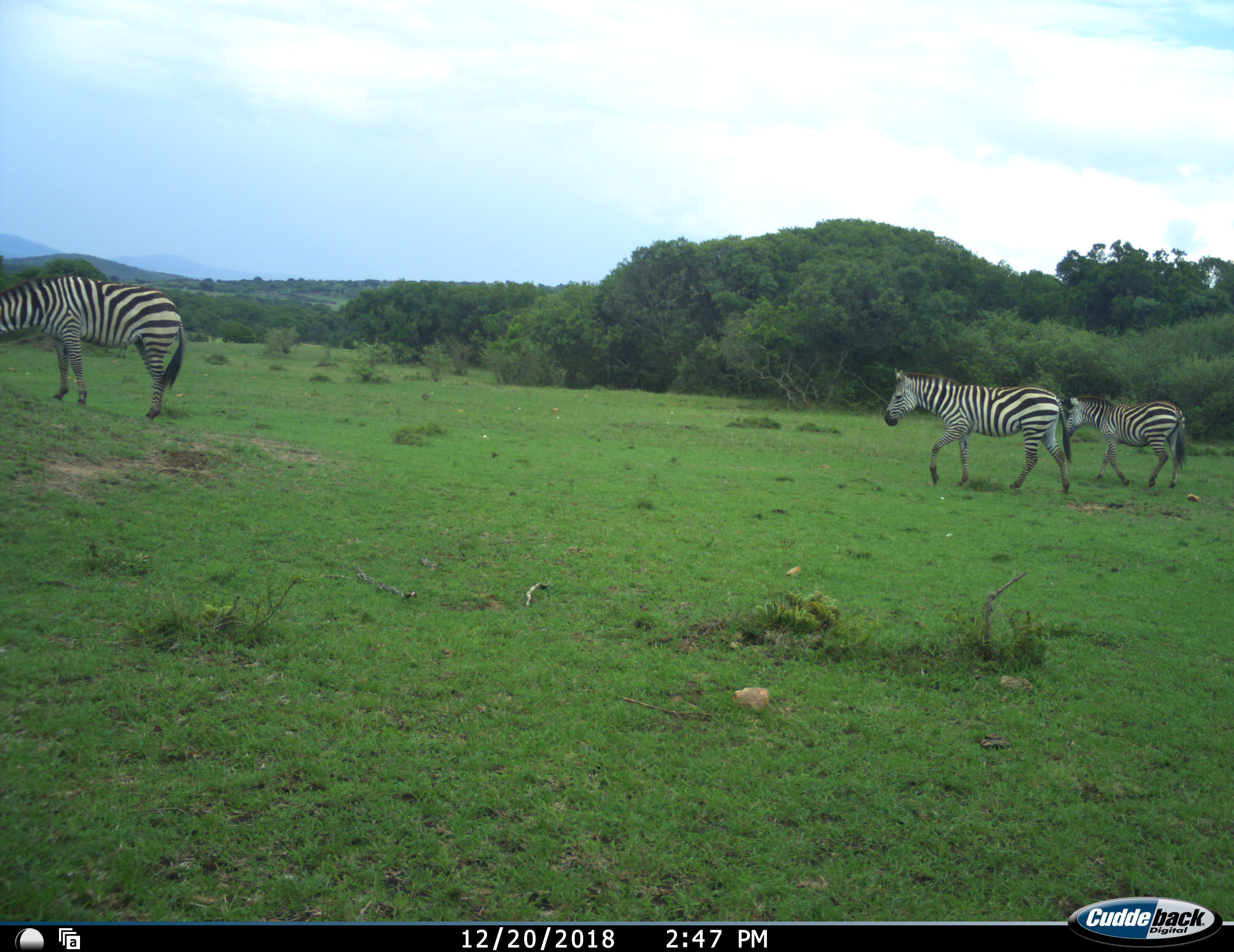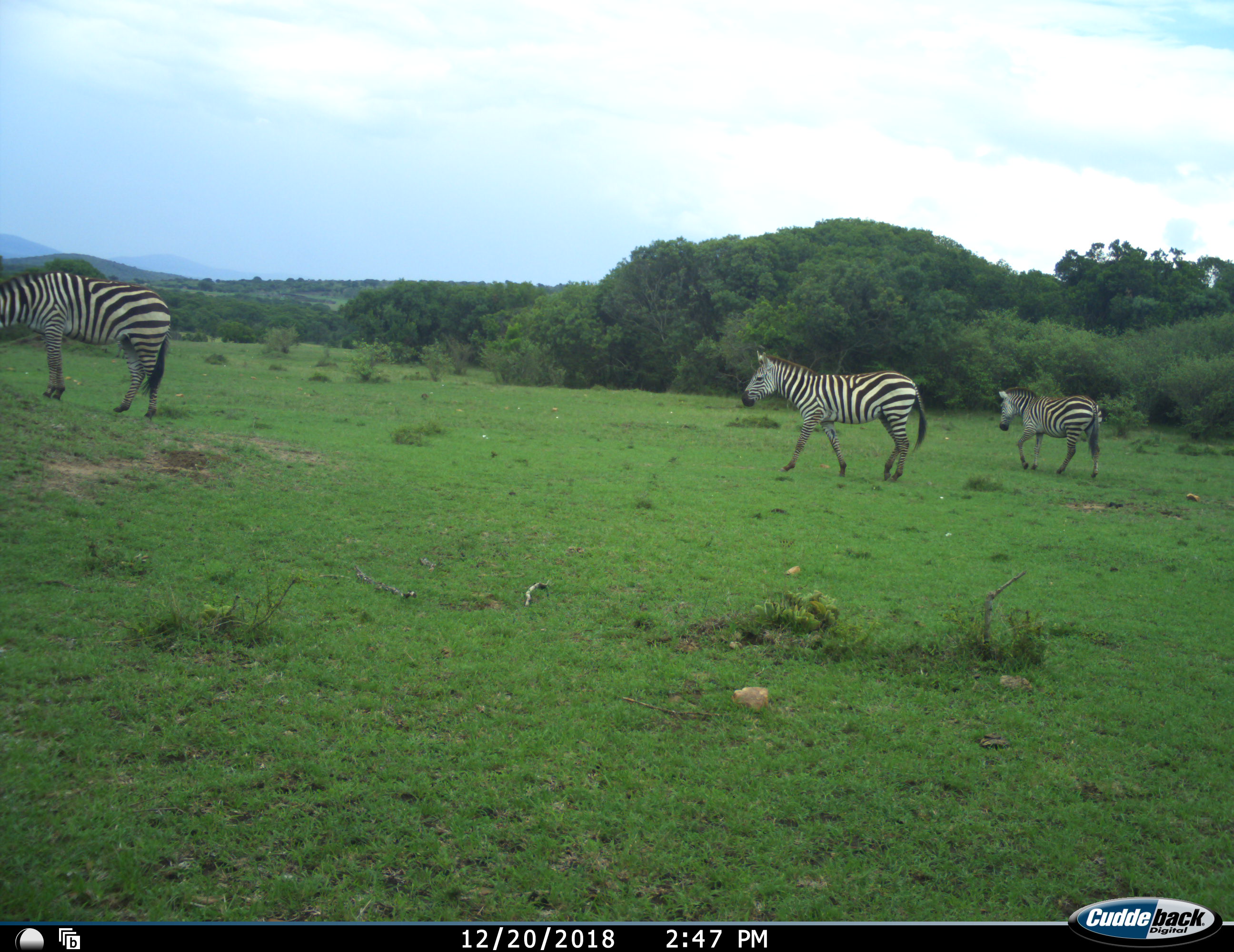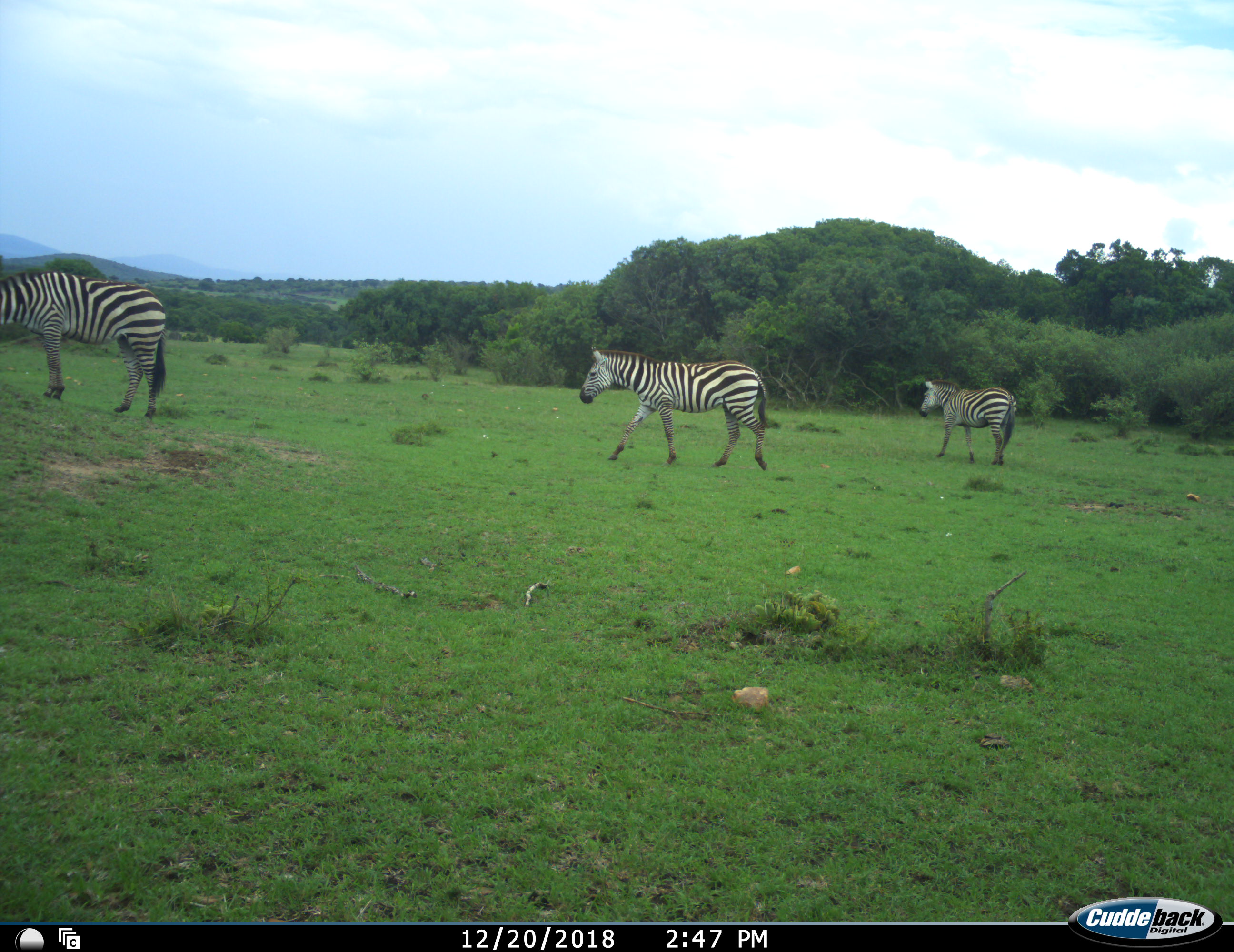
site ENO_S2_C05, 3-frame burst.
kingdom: Animalia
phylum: Chordata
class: Mammalia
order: Perissodactyla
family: Equidae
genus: Equus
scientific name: Equus quagga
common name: plains zebra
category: zebraplains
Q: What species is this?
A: Zebraplains (plains zebra) (Equus quagga).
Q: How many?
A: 3.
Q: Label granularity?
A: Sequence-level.